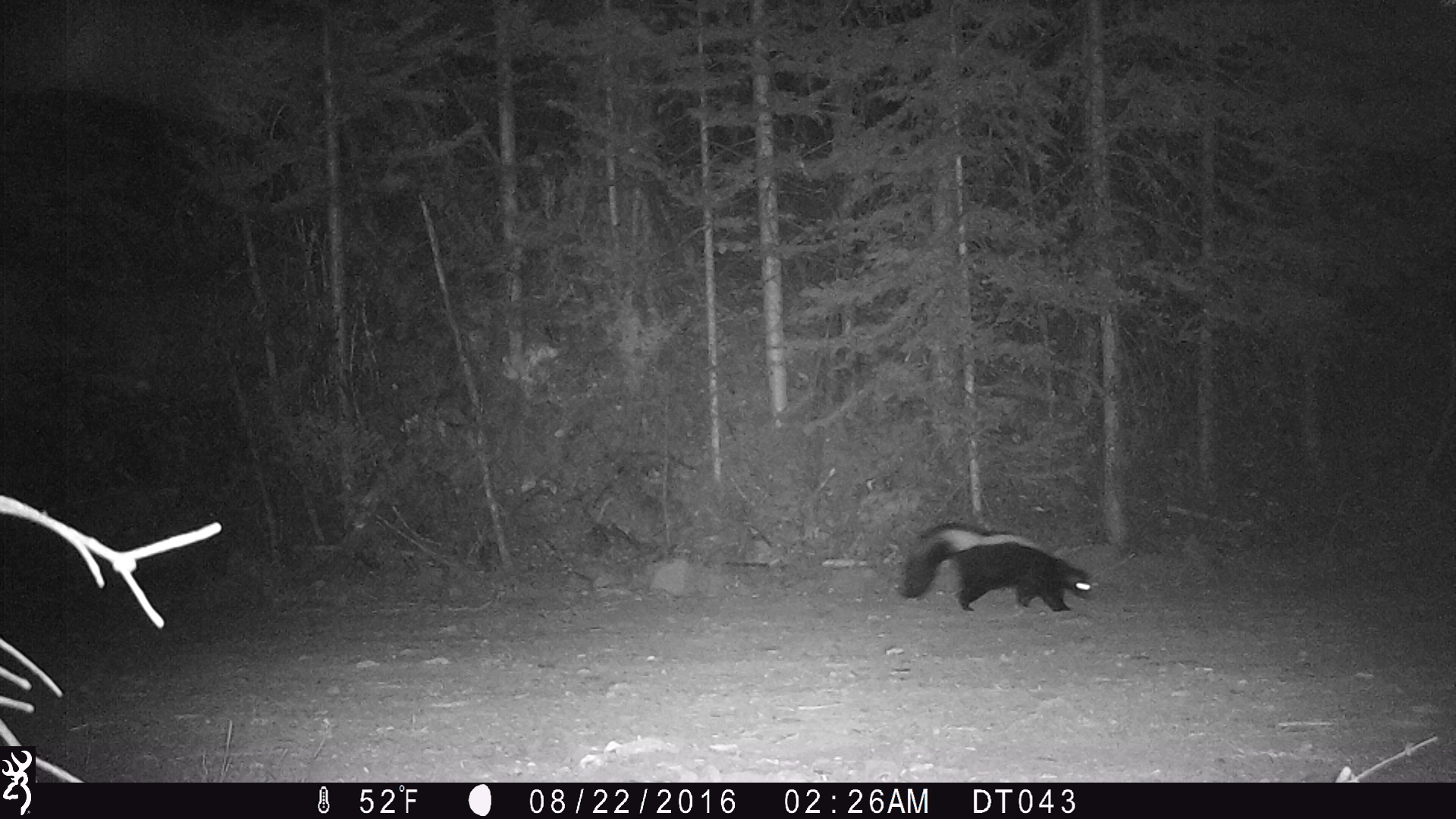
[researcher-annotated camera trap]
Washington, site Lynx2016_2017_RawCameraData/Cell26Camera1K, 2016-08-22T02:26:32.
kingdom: Animalia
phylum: Chordata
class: Mammalia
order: Carnivora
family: Mephitidae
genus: Mephitis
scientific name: Mephitis mephitis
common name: striped skunk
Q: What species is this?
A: Mephitis mephitis (striped skunk).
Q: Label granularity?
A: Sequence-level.